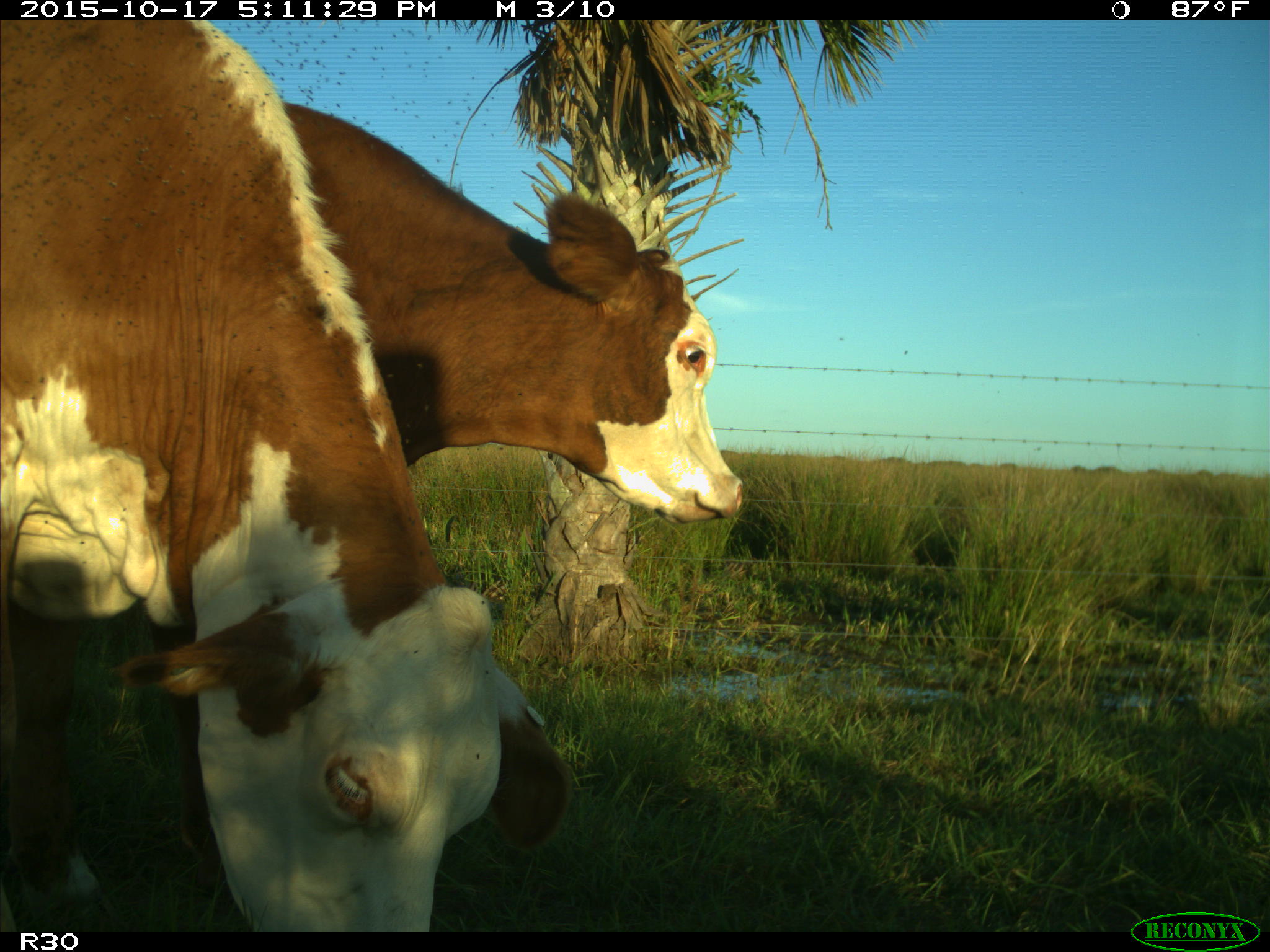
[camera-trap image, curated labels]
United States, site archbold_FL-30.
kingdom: Animalia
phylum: Chordata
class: Mammalia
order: Artiodactyla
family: Bovidae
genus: Bos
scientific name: Bos taurus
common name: domestic cow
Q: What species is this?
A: Bos taurus (domestic cow).